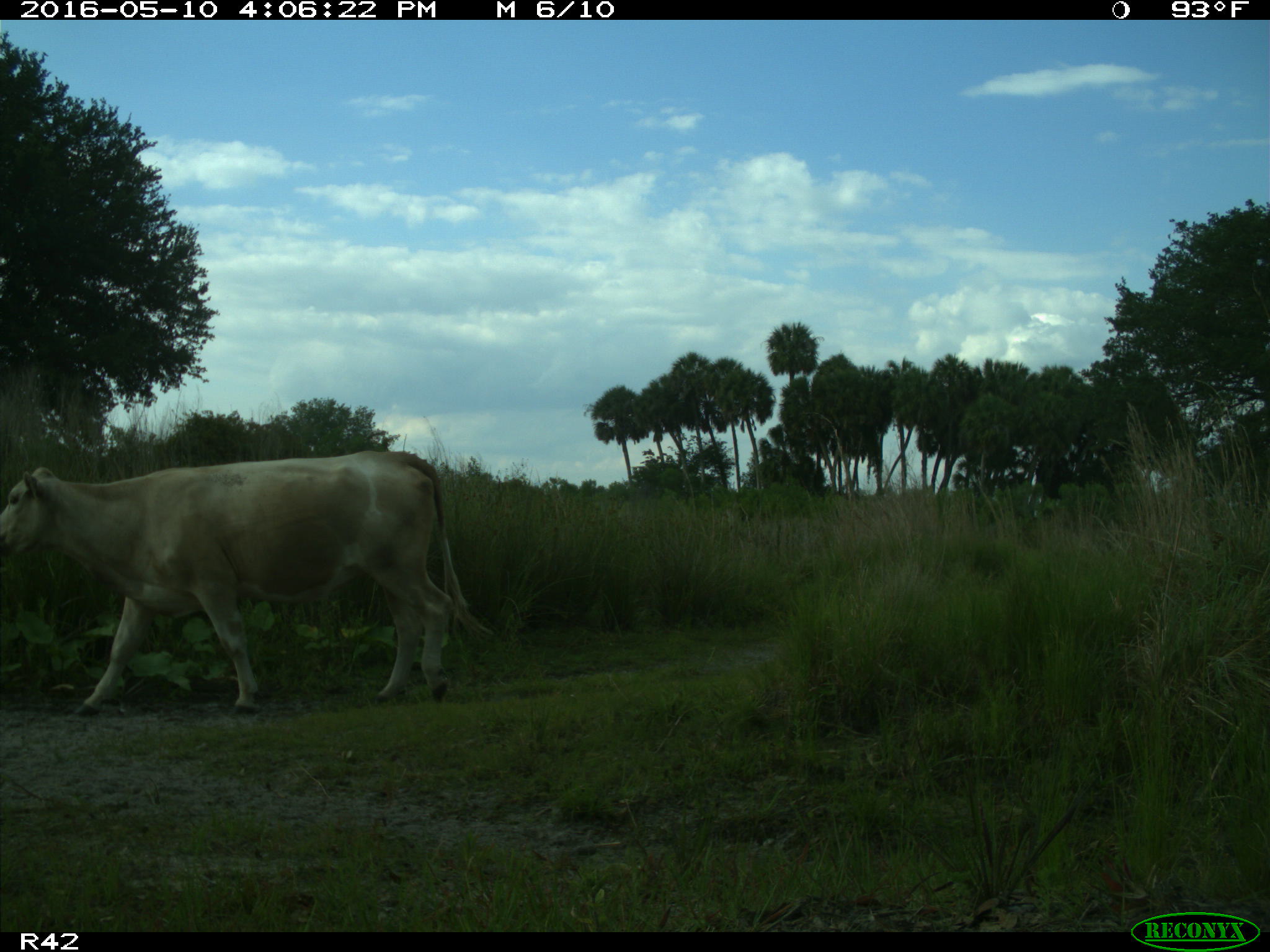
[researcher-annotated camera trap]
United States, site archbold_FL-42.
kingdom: Animalia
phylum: Chordata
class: Mammalia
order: Artiodactyla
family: Bovidae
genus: Bos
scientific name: Bos taurus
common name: domestic cow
Bos taurus (domestic cow).